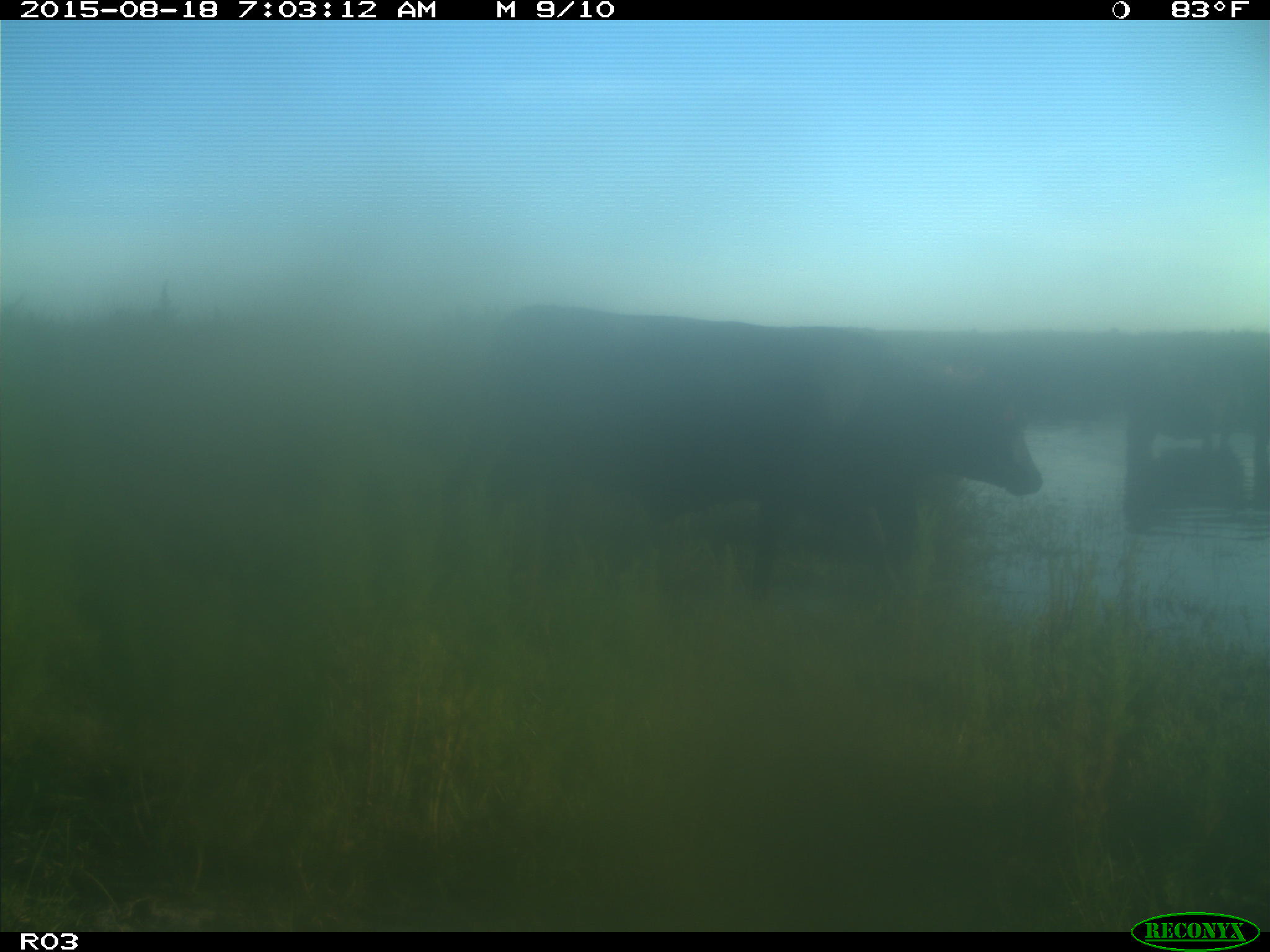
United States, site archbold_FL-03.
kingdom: Animalia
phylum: Chordata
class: Mammalia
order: Artiodactyla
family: Bovidae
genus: Bos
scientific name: Bos taurus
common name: domestic cow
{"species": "Bos taurus (domestic cow)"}